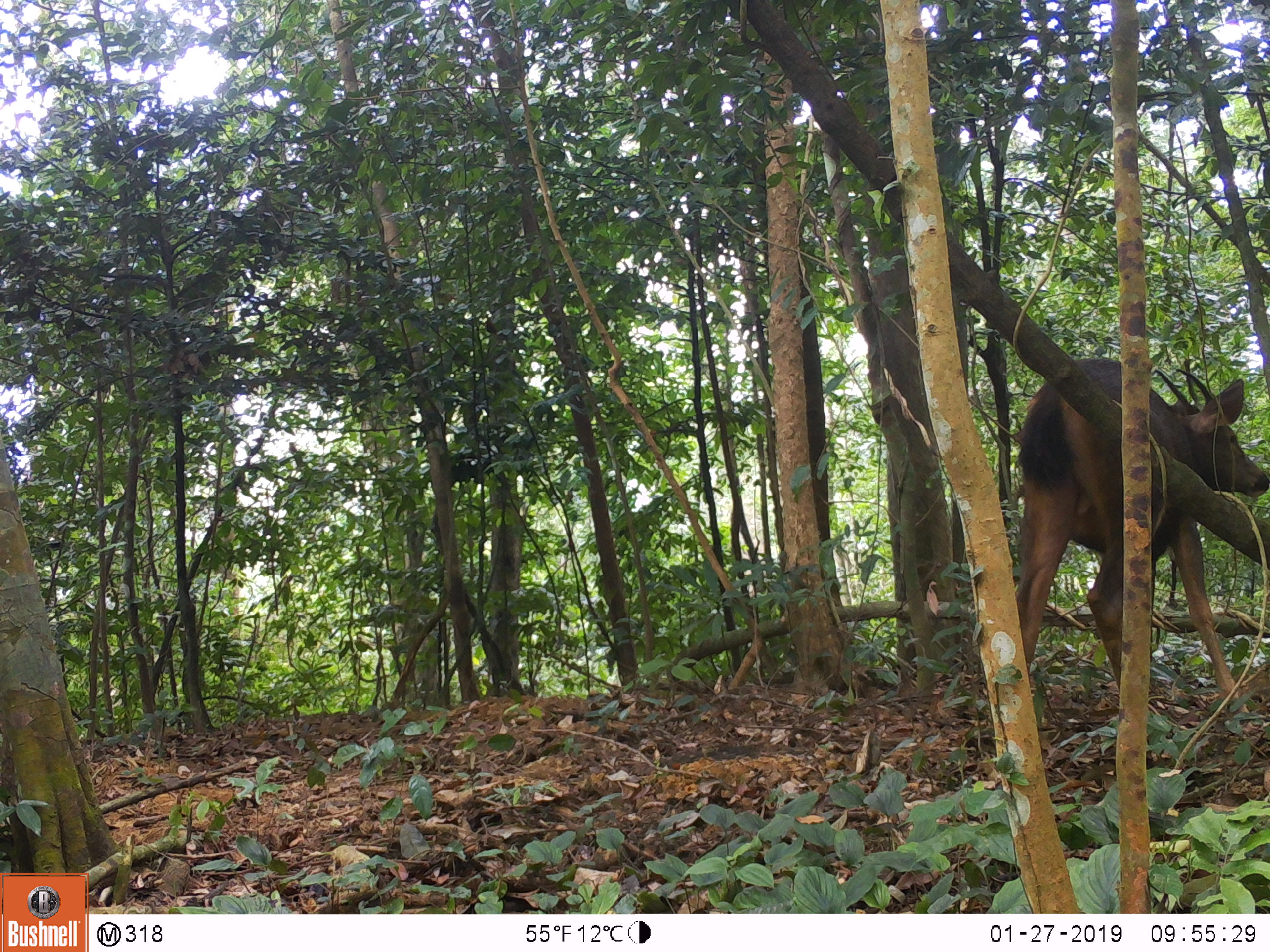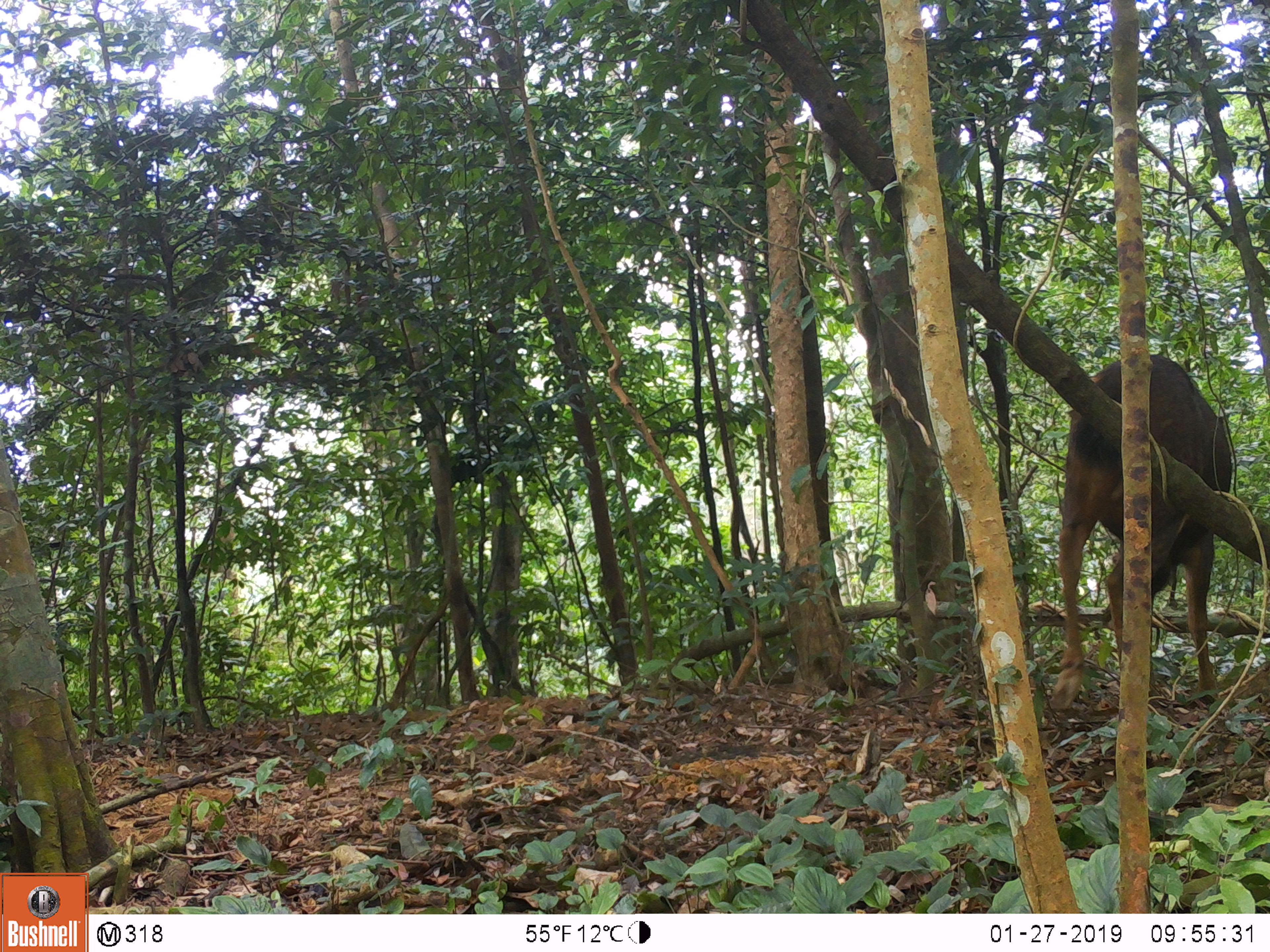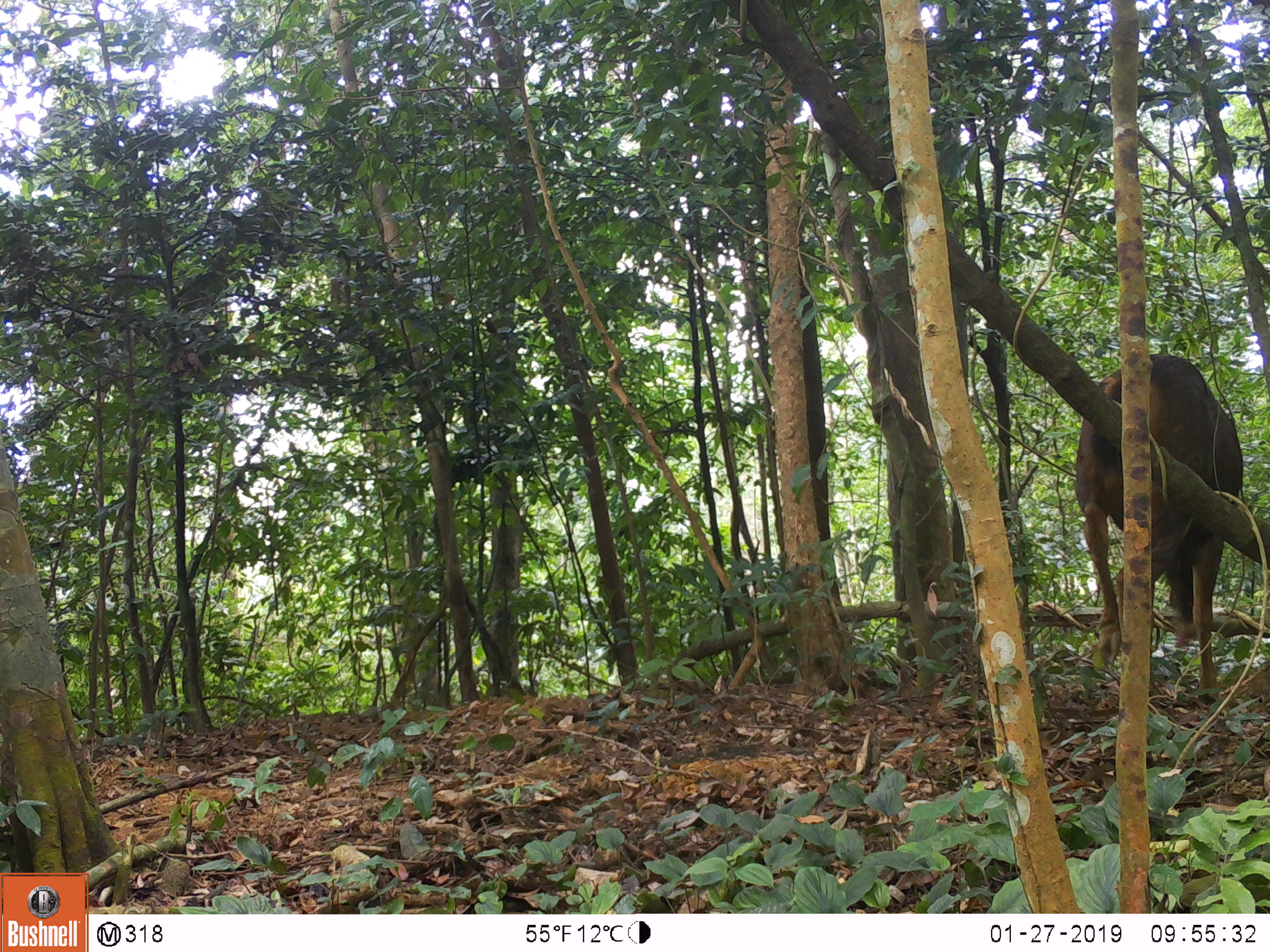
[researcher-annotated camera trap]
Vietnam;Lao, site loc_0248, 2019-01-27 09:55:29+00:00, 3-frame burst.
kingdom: Animalia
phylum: Chordata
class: Mammalia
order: Artiodactyla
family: Cervidae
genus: Rusa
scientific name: Rusa unicolor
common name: sambar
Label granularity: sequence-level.